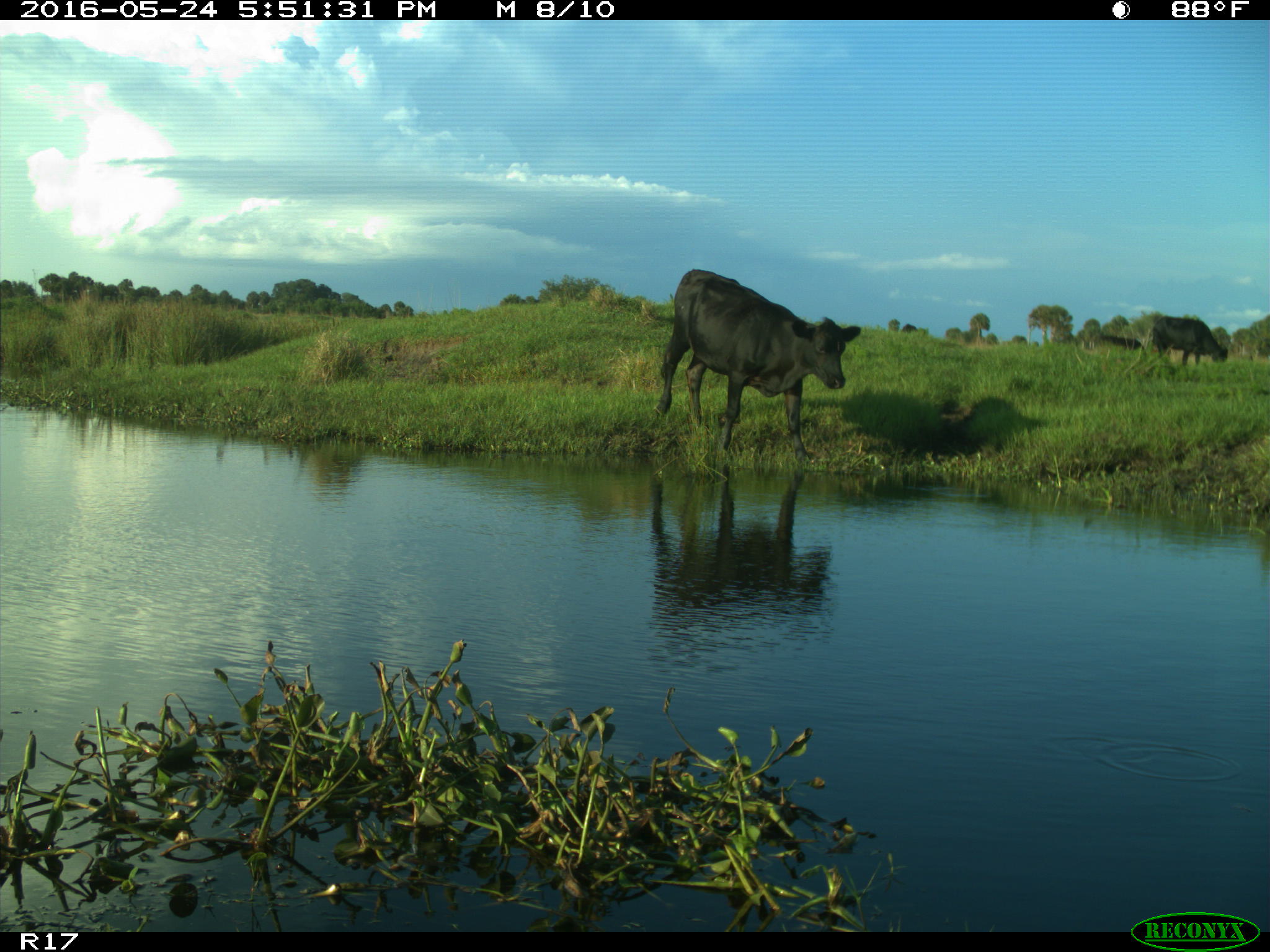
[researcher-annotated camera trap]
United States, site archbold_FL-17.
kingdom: Animalia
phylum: Chordata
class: Mammalia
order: Artiodactyla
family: Bovidae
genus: Bos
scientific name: Bos taurus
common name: domestic cow